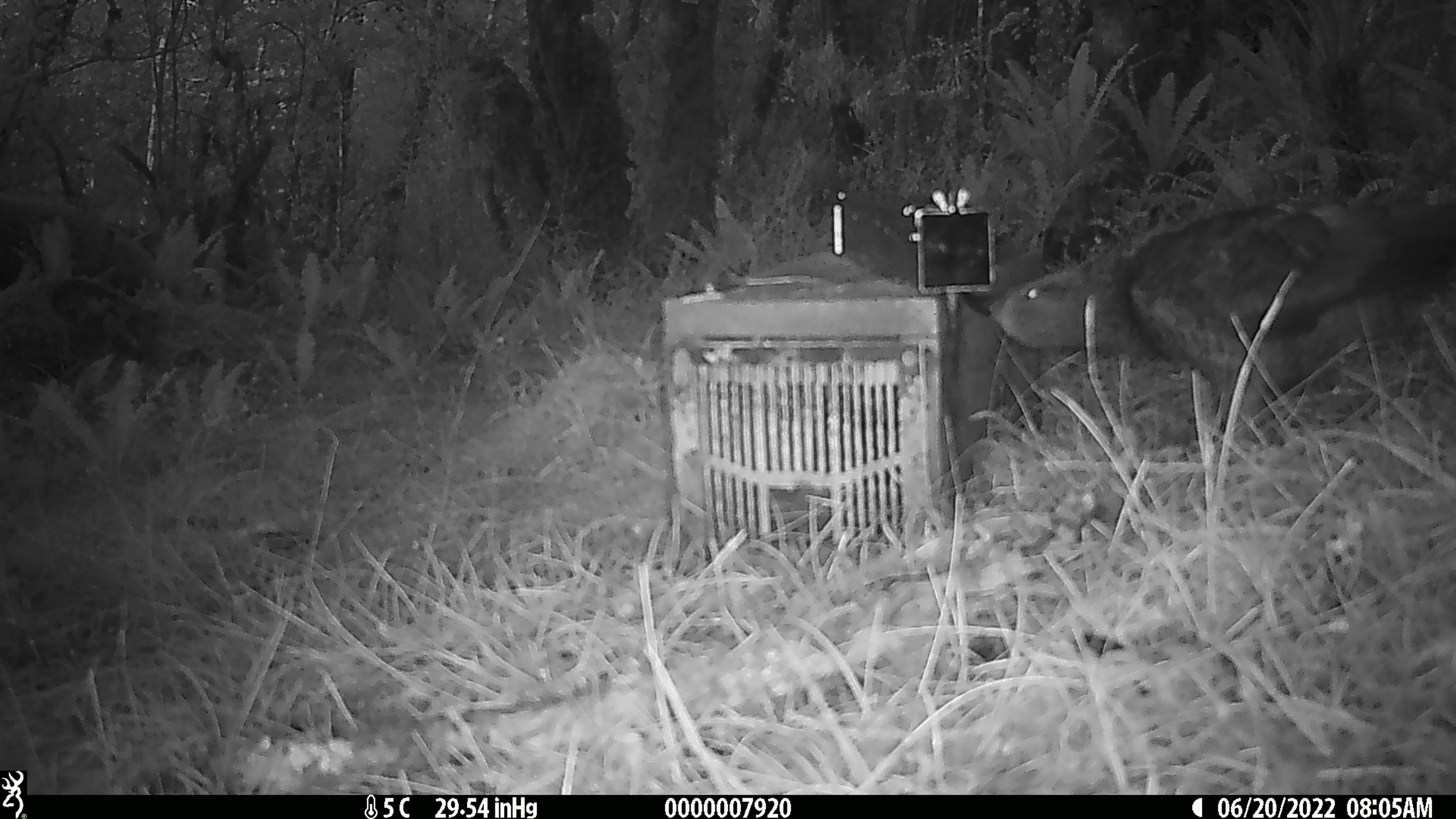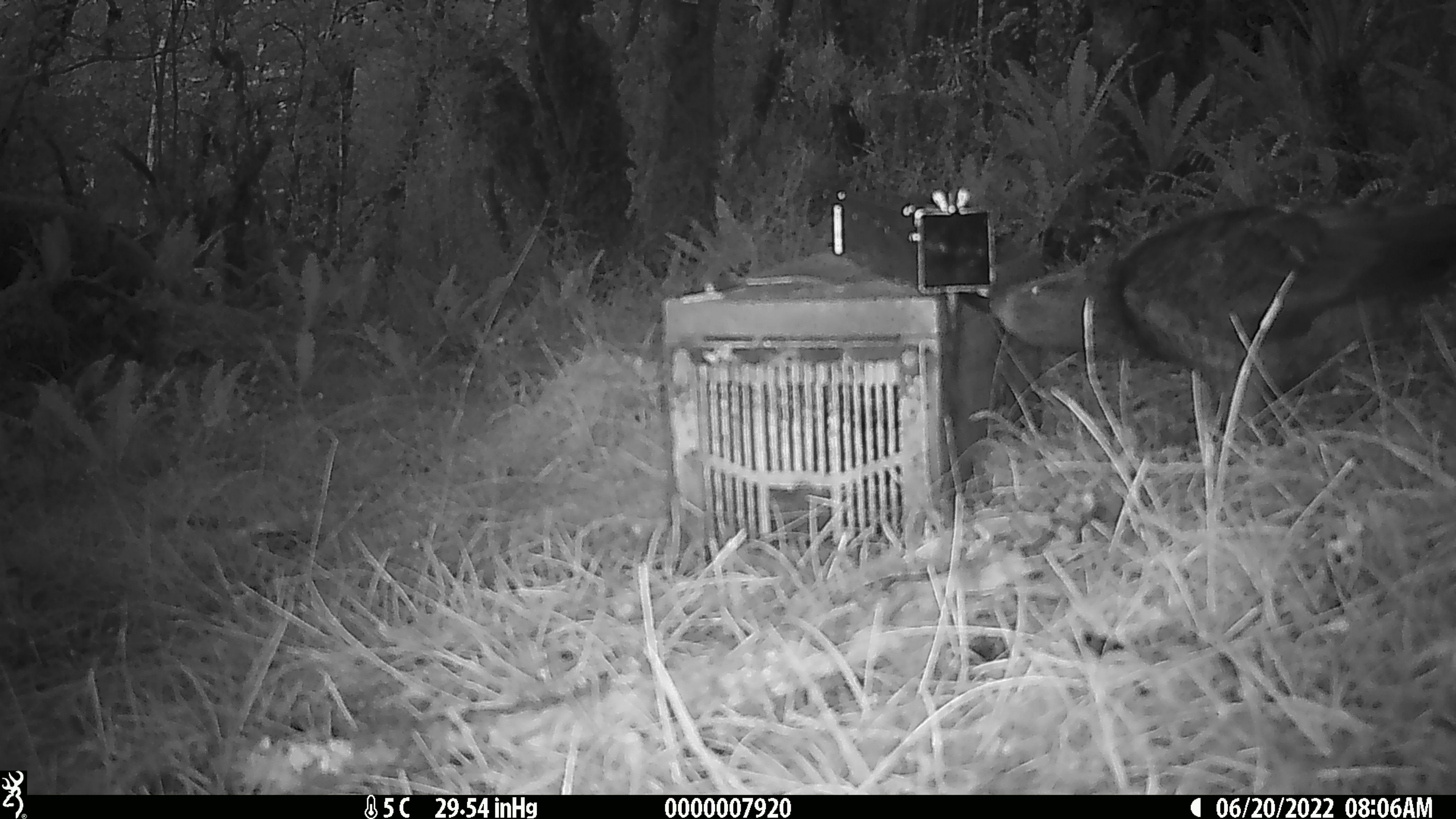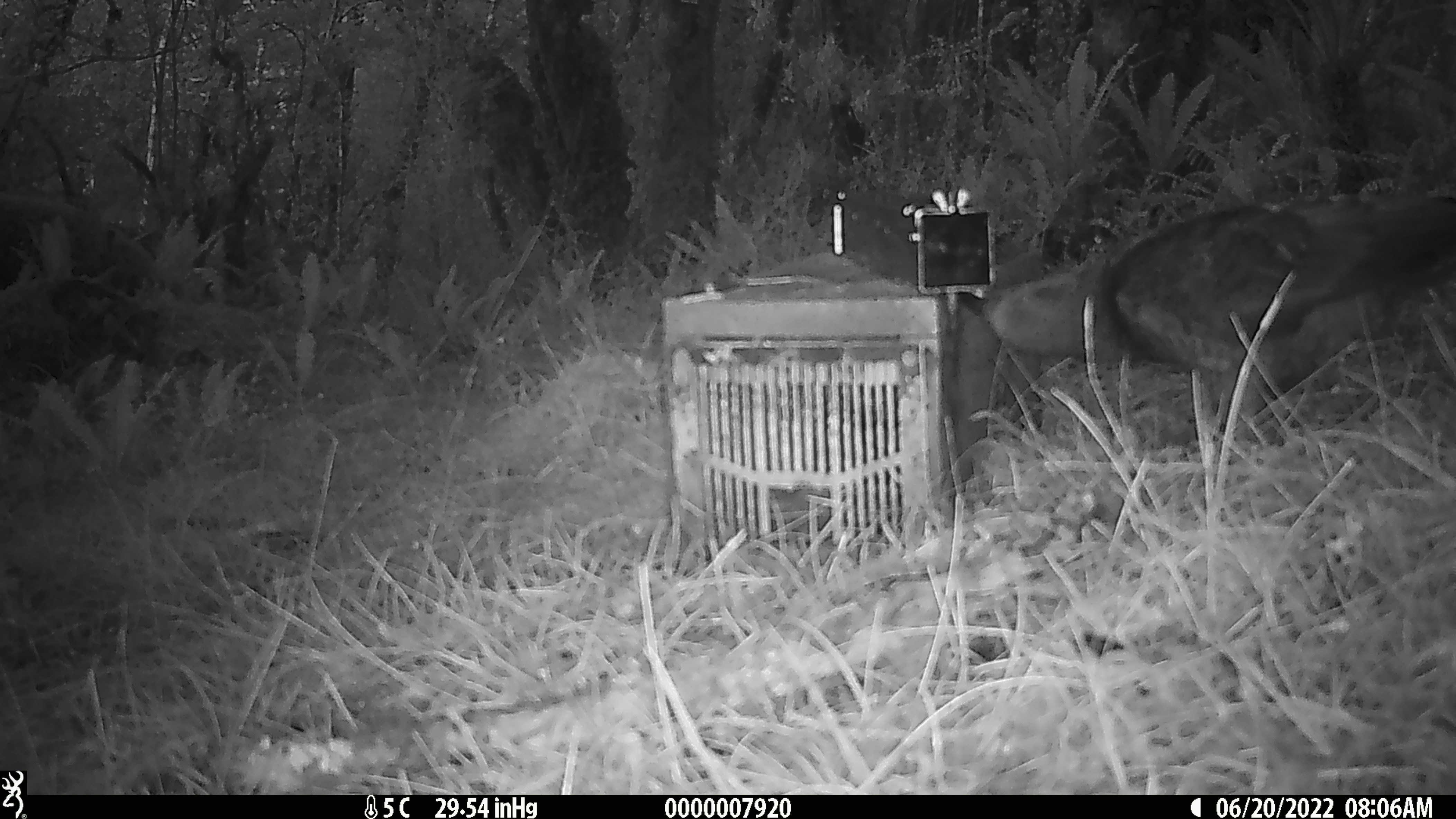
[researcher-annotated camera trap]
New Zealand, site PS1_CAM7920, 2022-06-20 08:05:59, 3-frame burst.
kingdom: Animalia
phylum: Chordata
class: Aves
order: Psittaciformes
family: Strigopidae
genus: Nestor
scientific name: Nestor notabilis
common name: kea